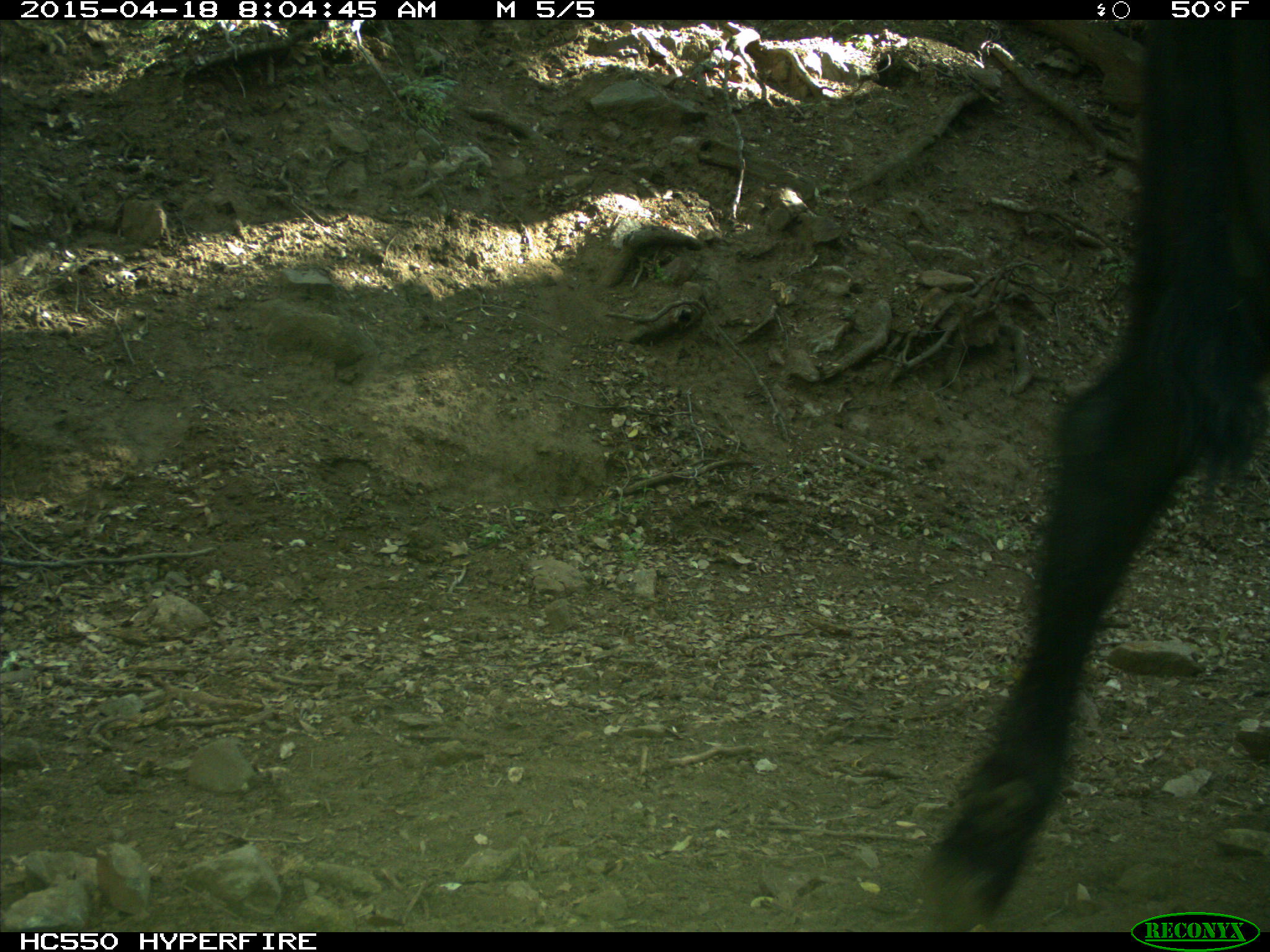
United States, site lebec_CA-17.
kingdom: Animalia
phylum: Chordata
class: Mammalia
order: Artiodactyla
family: Bovidae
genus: Bos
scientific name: Bos taurus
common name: domestic cow